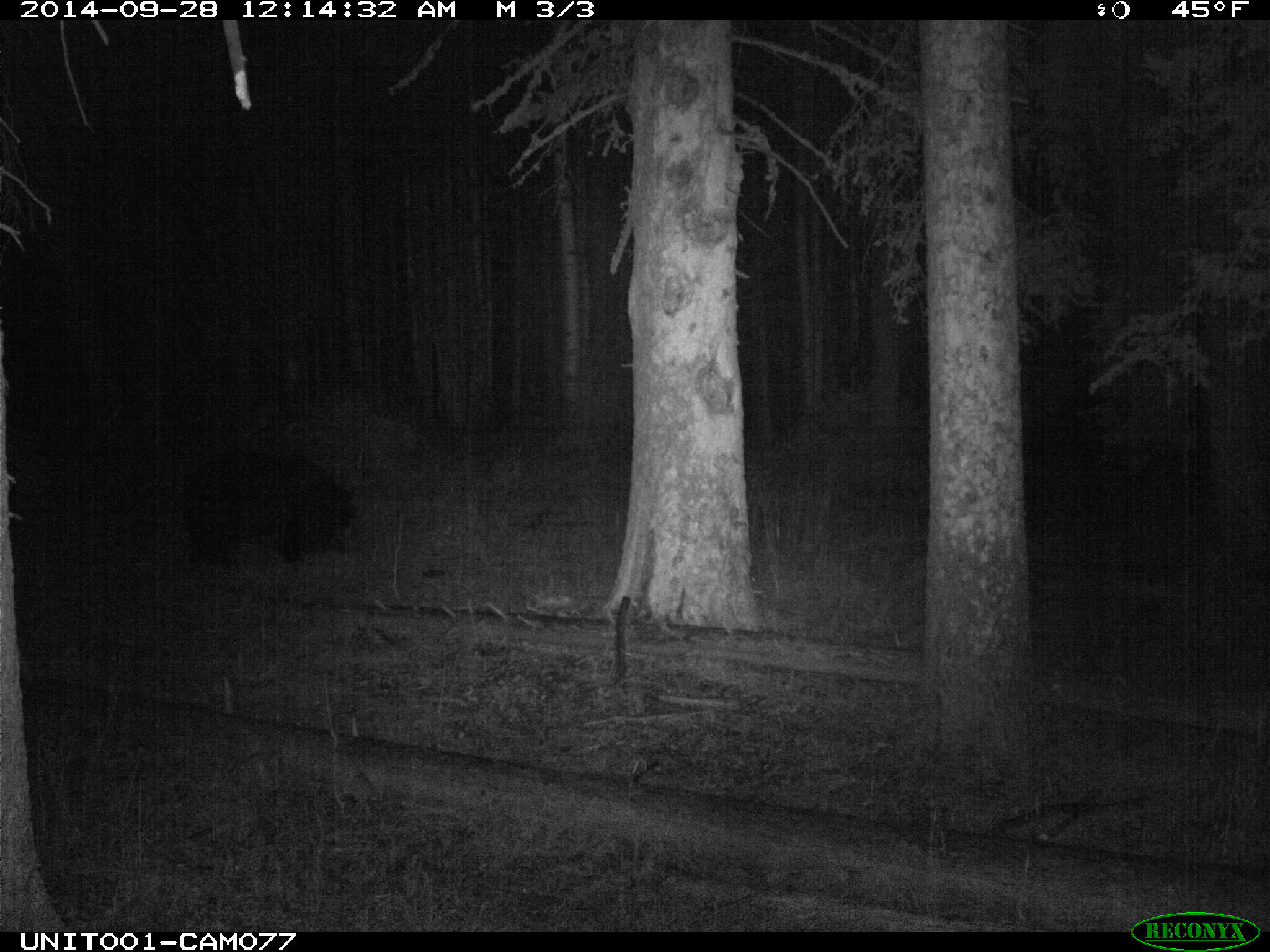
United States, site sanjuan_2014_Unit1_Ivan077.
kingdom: Animalia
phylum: Chordata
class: Mammalia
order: Carnivora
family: Ursidae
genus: Ursus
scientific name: Ursus americanus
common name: american black bear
Ursus americanus (american black bear).